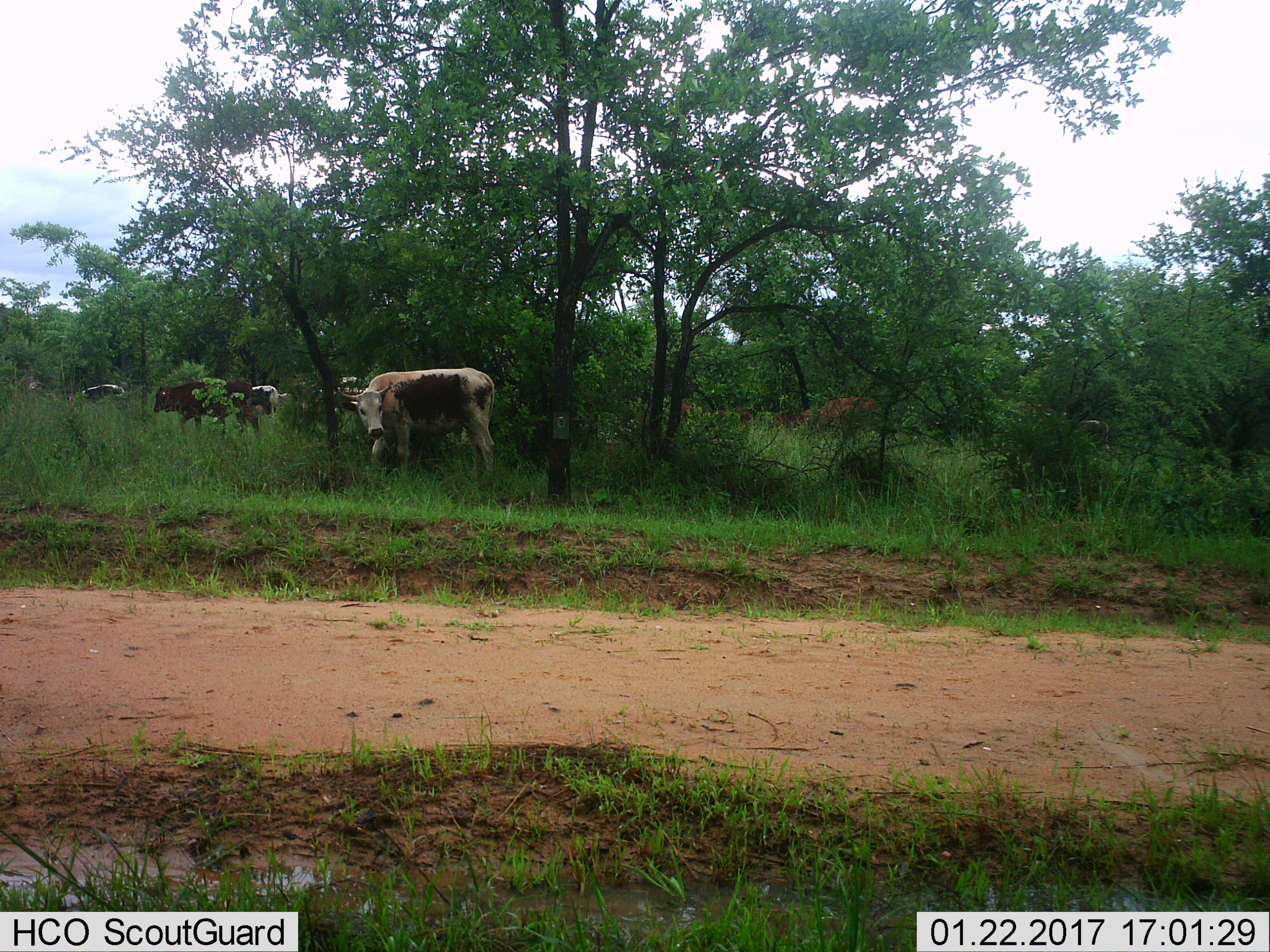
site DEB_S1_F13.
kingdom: Animalia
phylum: Chordata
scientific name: Vertebrata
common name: domestic animal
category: domesticanimal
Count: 9.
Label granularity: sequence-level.